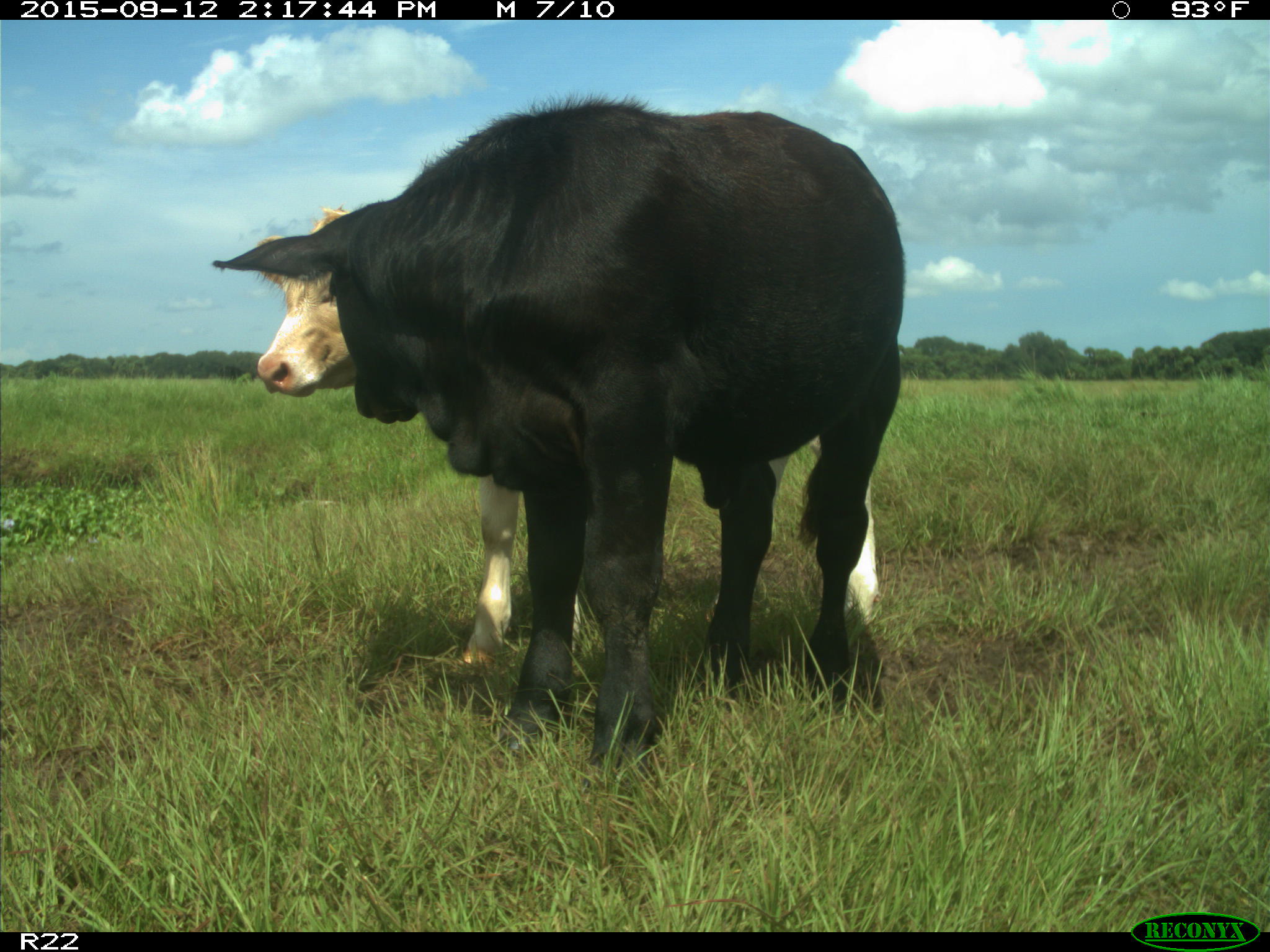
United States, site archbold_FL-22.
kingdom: Animalia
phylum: Chordata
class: Mammalia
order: Artiodactyla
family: Bovidae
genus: Bos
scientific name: Bos taurus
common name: domestic cow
Bos taurus (domestic cow).